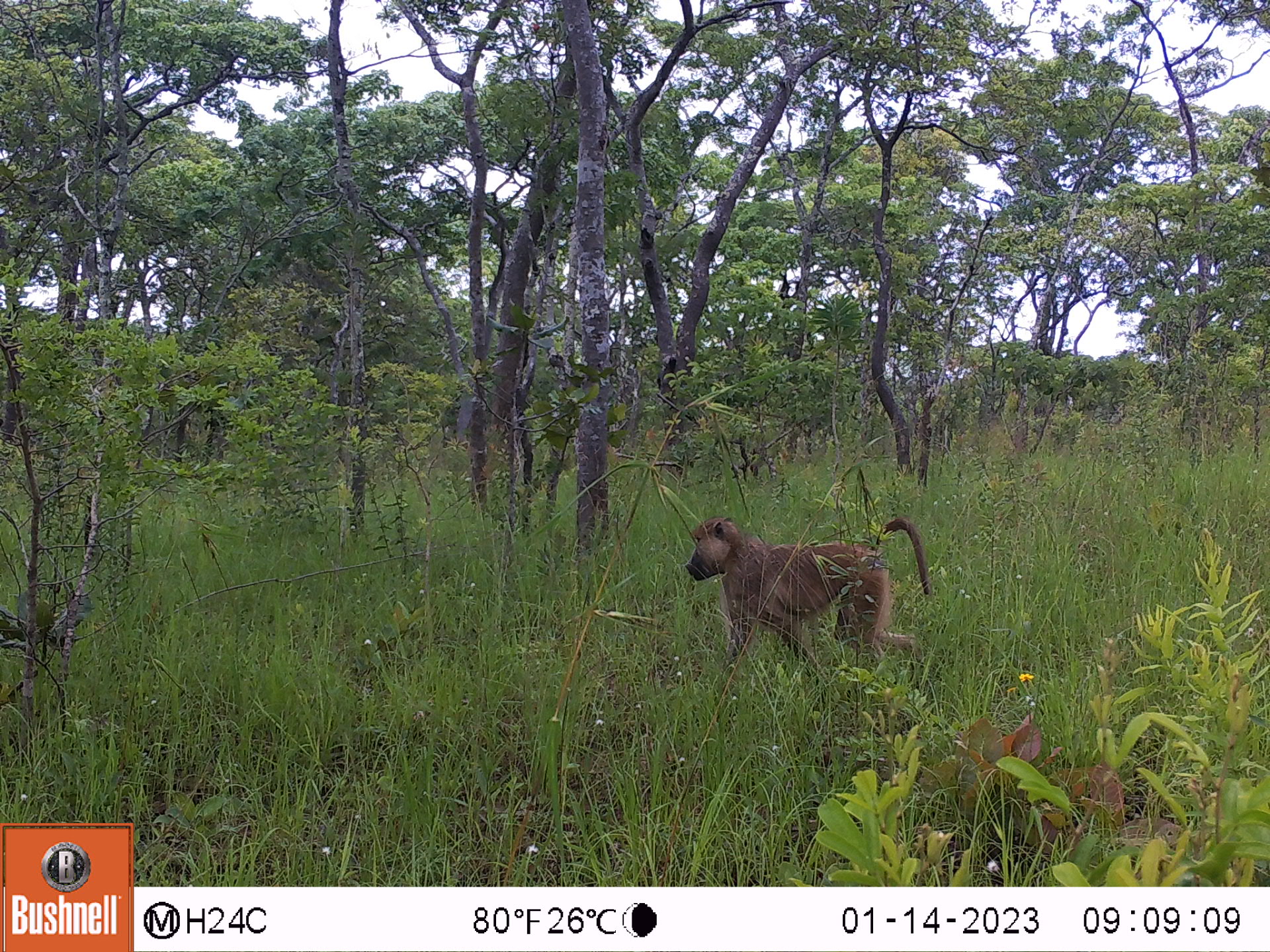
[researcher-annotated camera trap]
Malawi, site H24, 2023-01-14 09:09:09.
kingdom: Animalia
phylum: Chordata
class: Mammalia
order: Primates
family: Cercopithecidae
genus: Papio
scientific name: Papio cynocephalus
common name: yellow baboon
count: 1